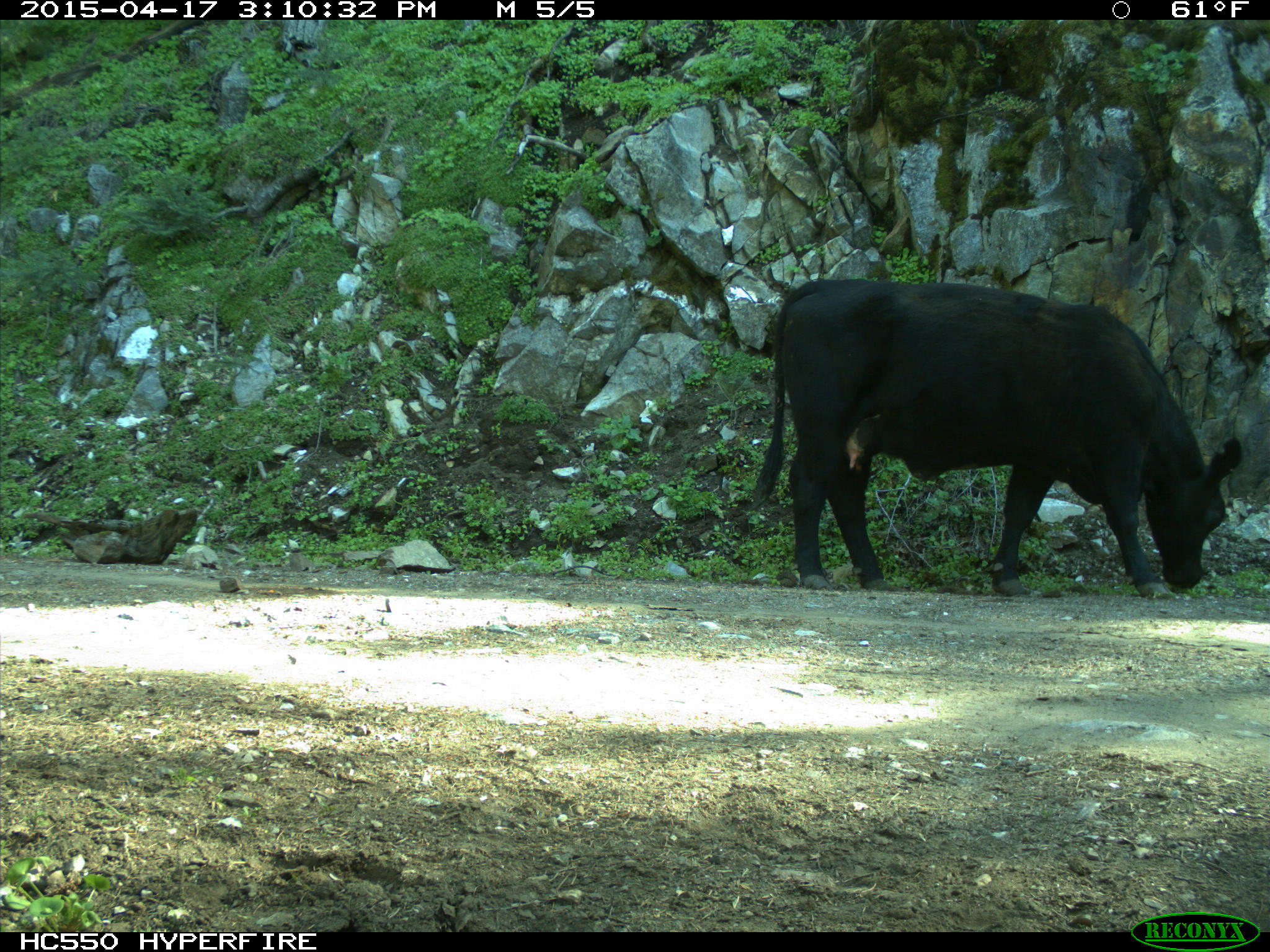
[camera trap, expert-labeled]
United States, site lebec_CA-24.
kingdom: Animalia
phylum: Chordata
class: Mammalia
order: Artiodactyla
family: Bovidae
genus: Bos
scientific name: Bos taurus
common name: domestic cow